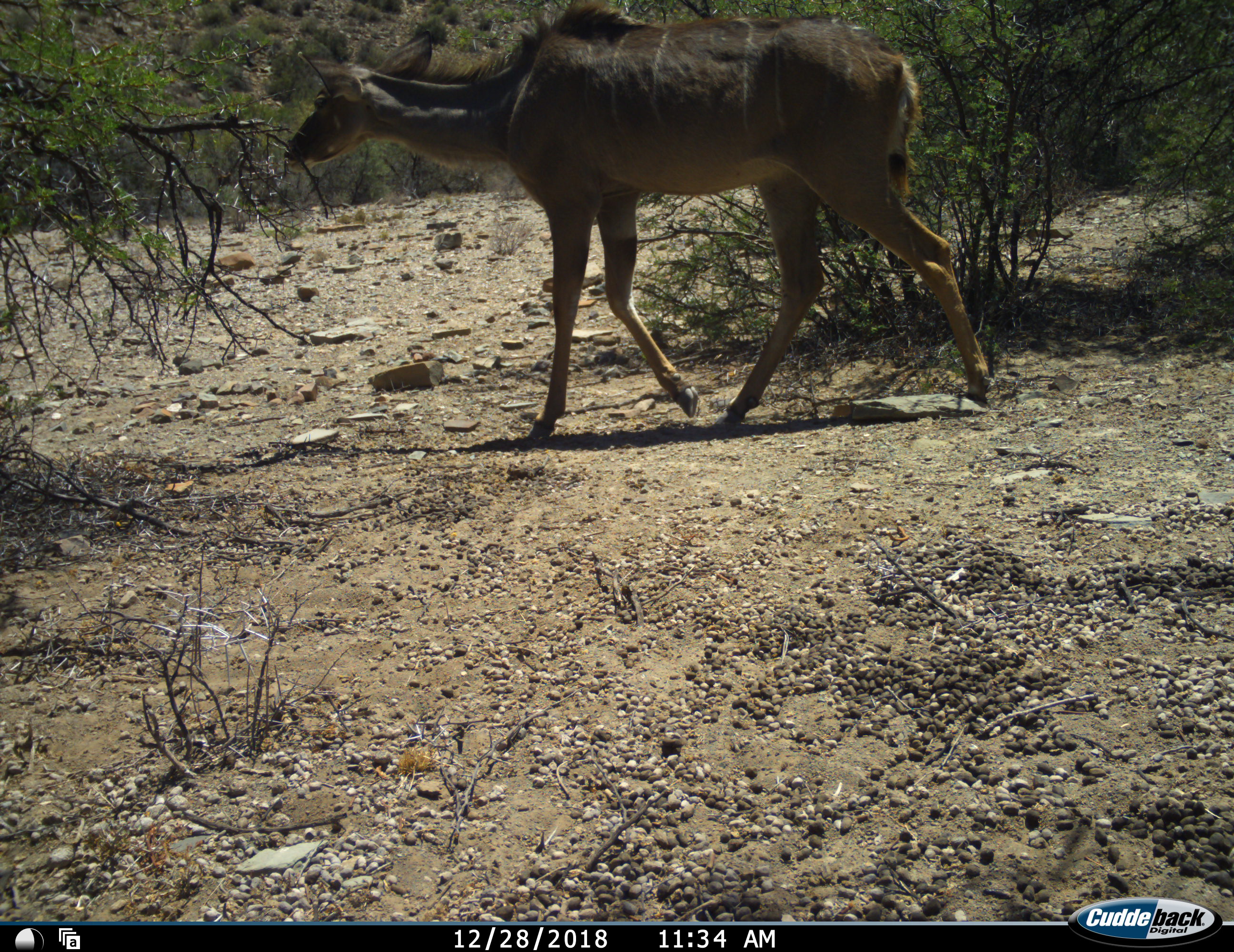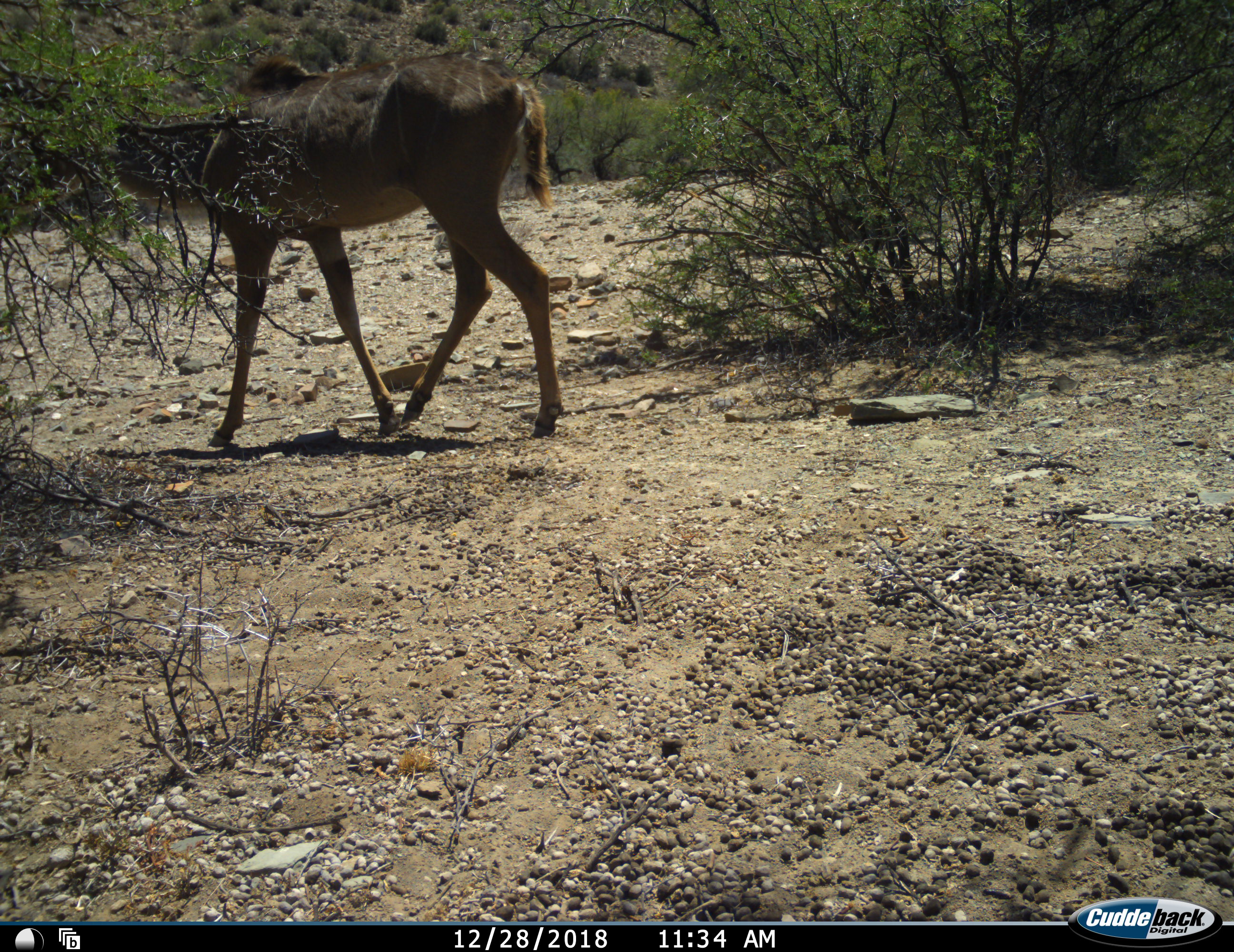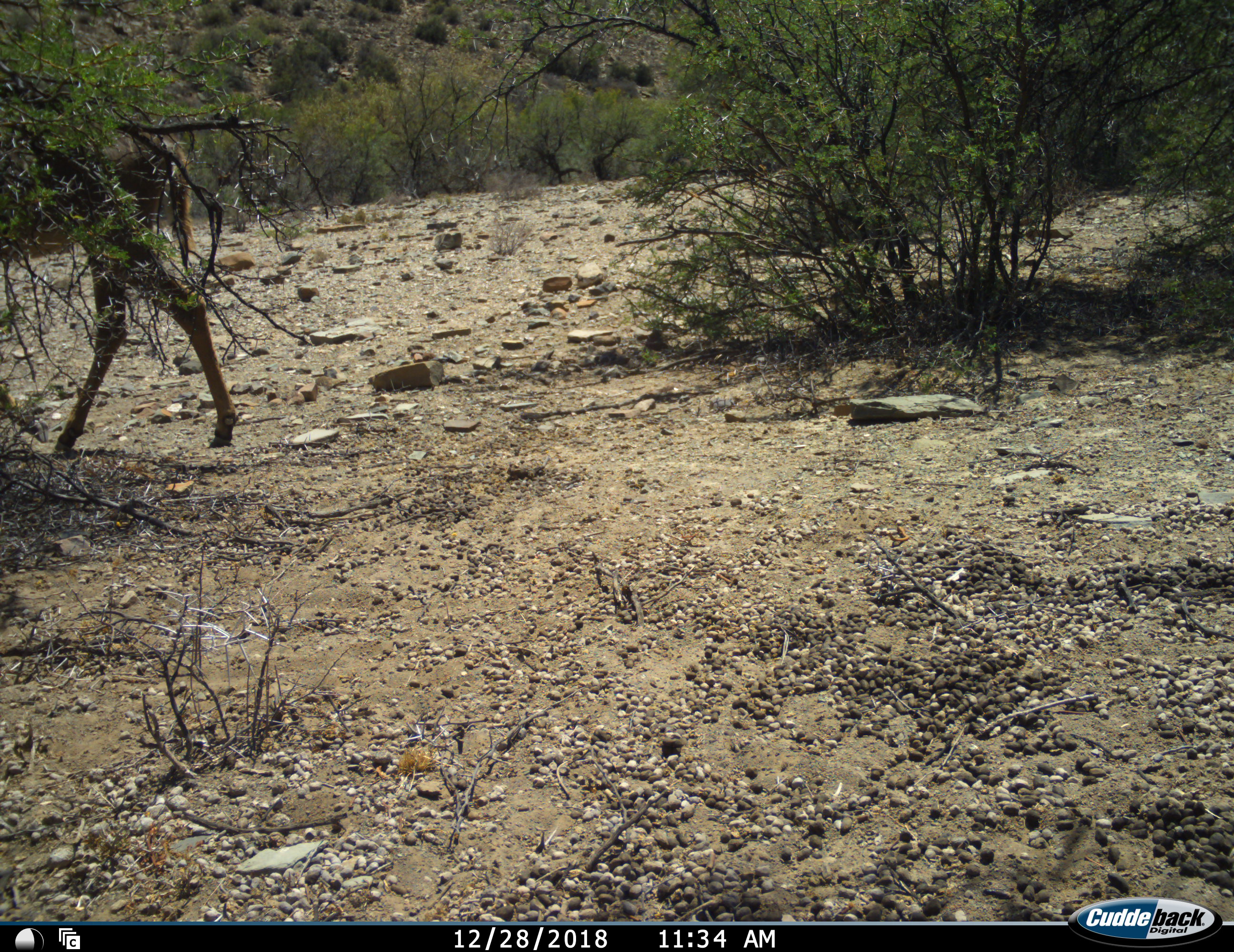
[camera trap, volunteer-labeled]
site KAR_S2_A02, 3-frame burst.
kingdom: Animalia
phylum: Chordata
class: Mammalia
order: Artiodactyla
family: Bovidae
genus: Tragelaphus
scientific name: Tragelaphus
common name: kudu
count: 1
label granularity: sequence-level